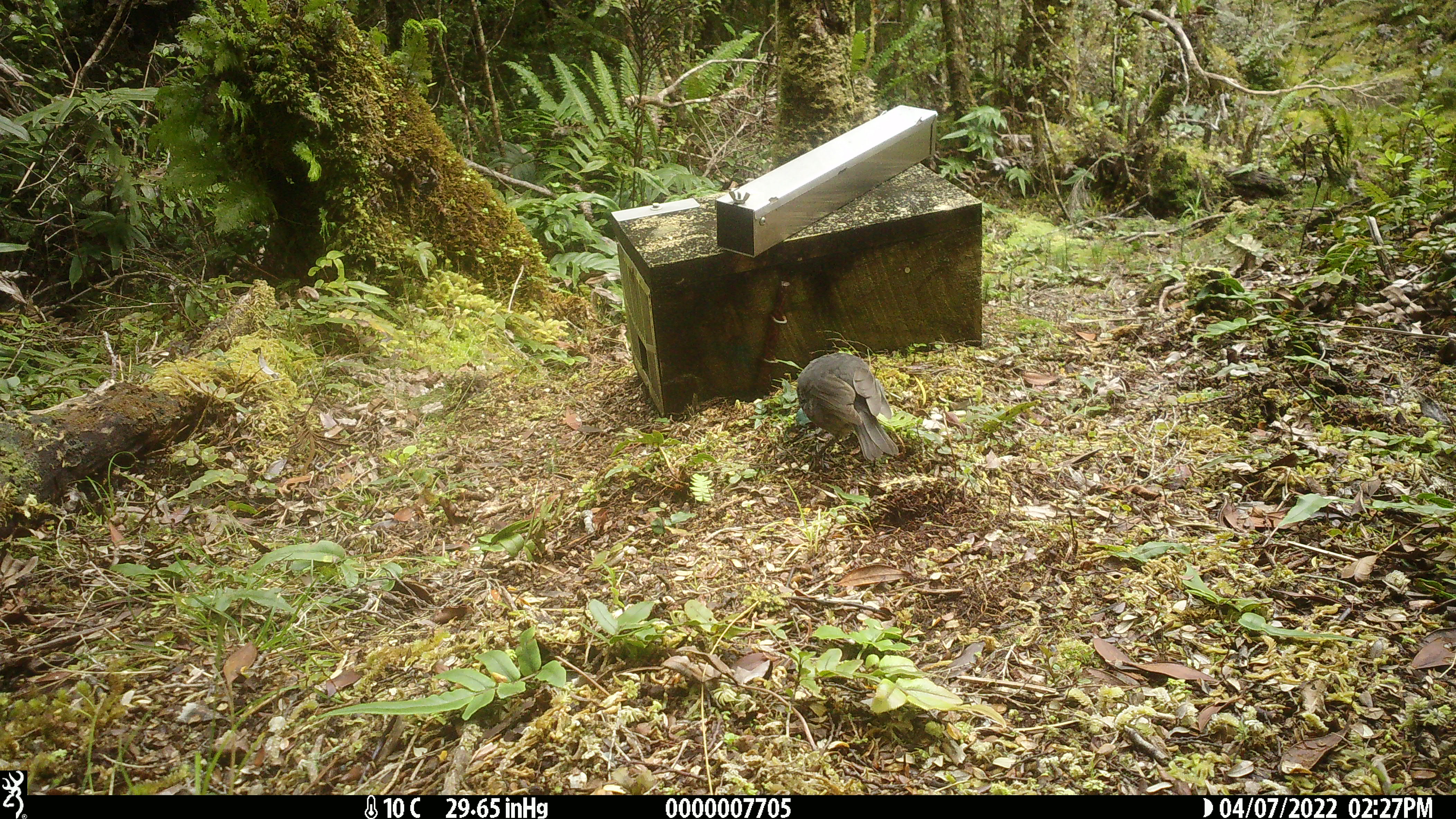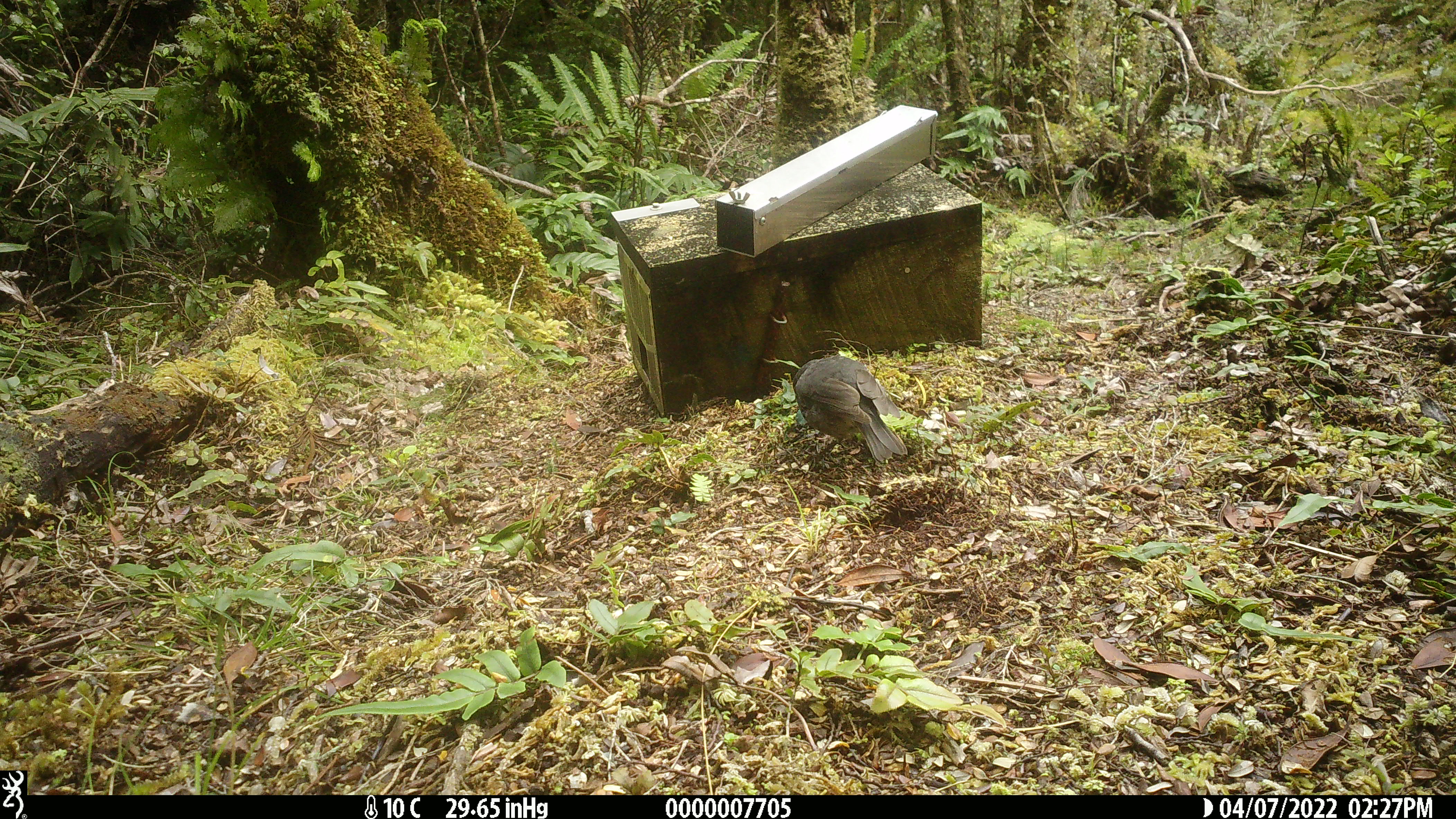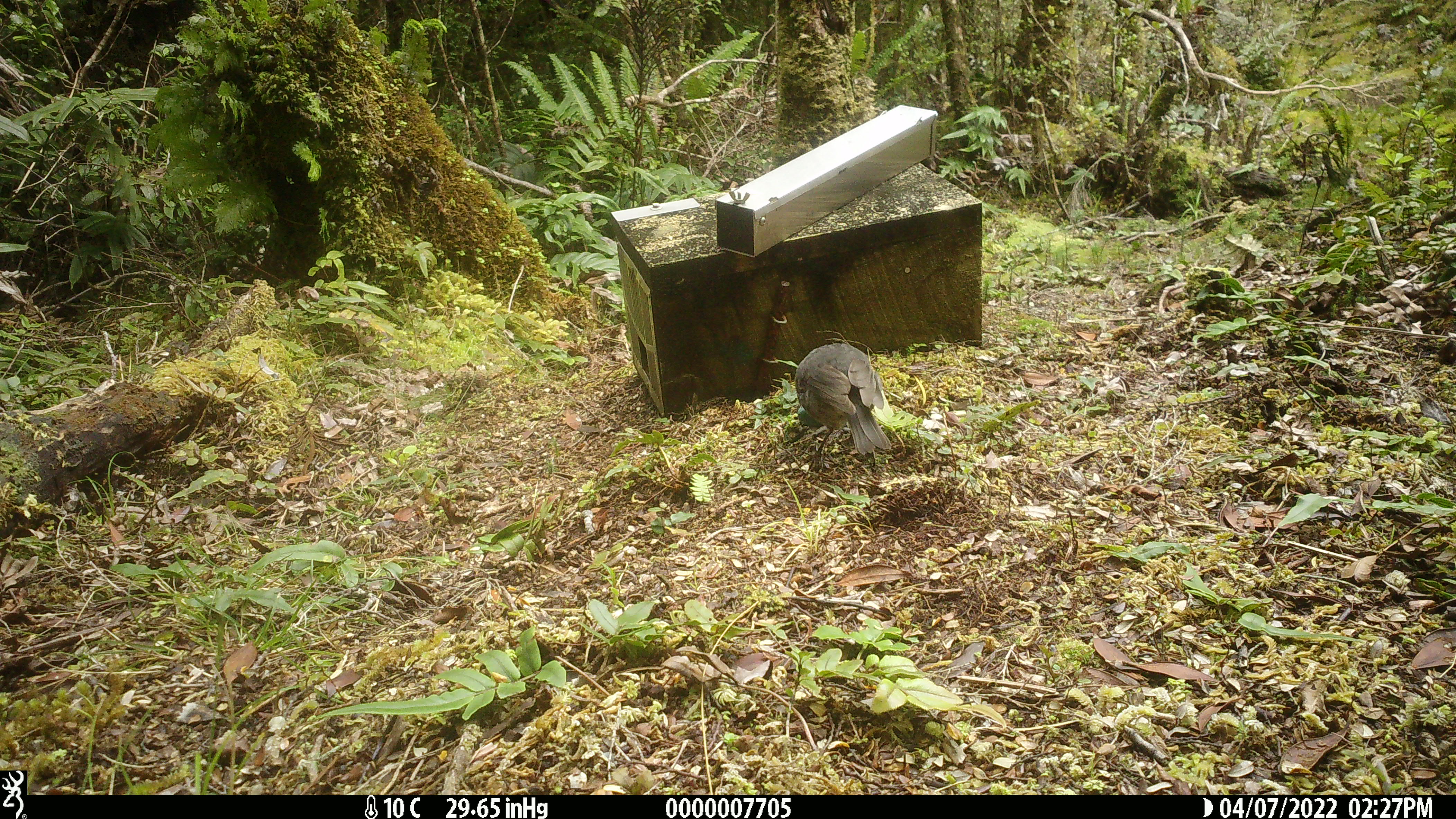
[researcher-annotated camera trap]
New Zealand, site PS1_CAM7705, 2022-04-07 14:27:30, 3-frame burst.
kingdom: Animalia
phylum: Chordata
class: Aves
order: Passeriformes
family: Petroicidae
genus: Petroica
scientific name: Petroica australis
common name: new zealand robin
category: robin